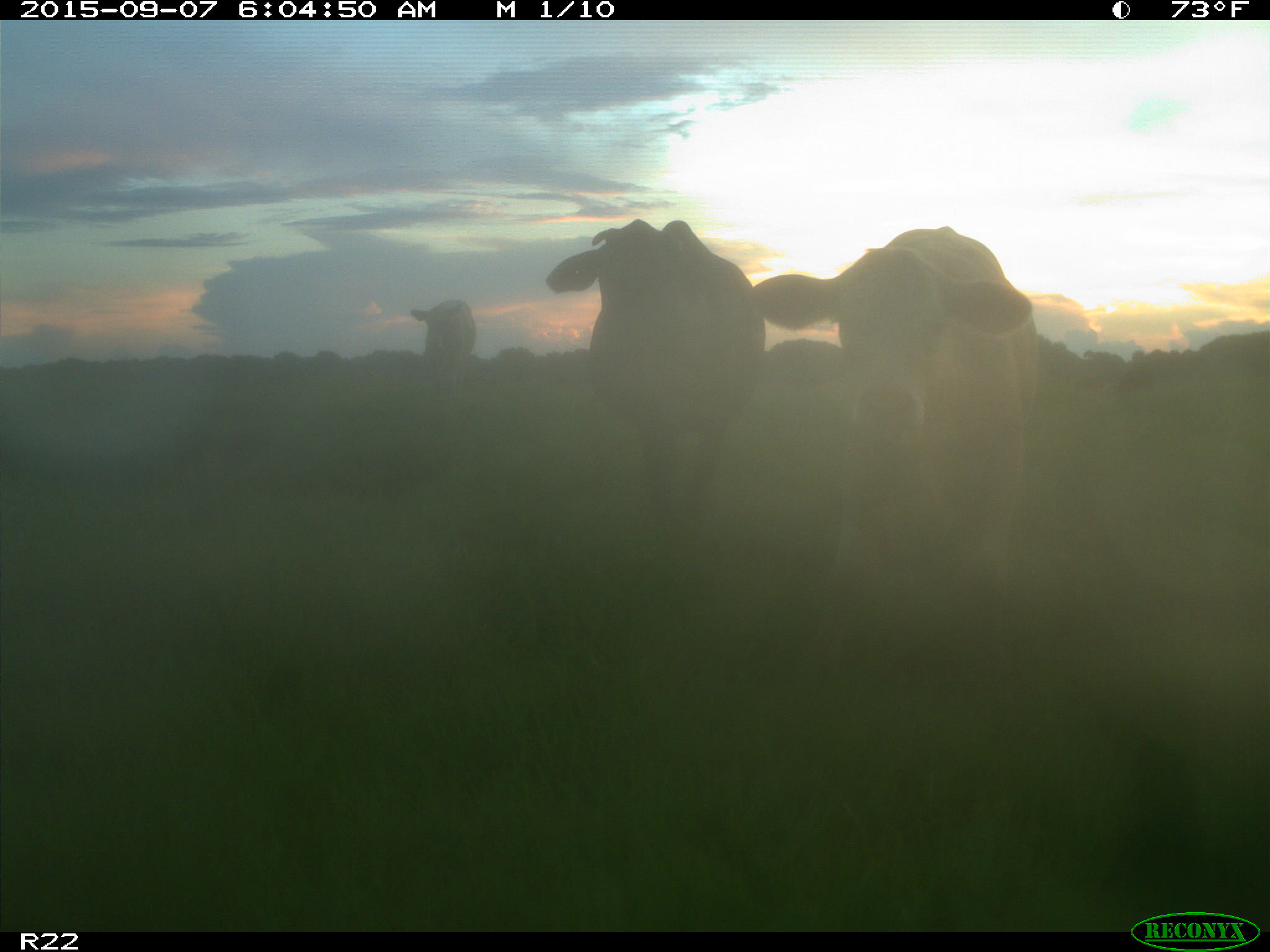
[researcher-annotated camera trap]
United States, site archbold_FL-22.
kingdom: Animalia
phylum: Chordata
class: Mammalia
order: Artiodactyla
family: Bovidae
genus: Bos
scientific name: Bos taurus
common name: domestic cow